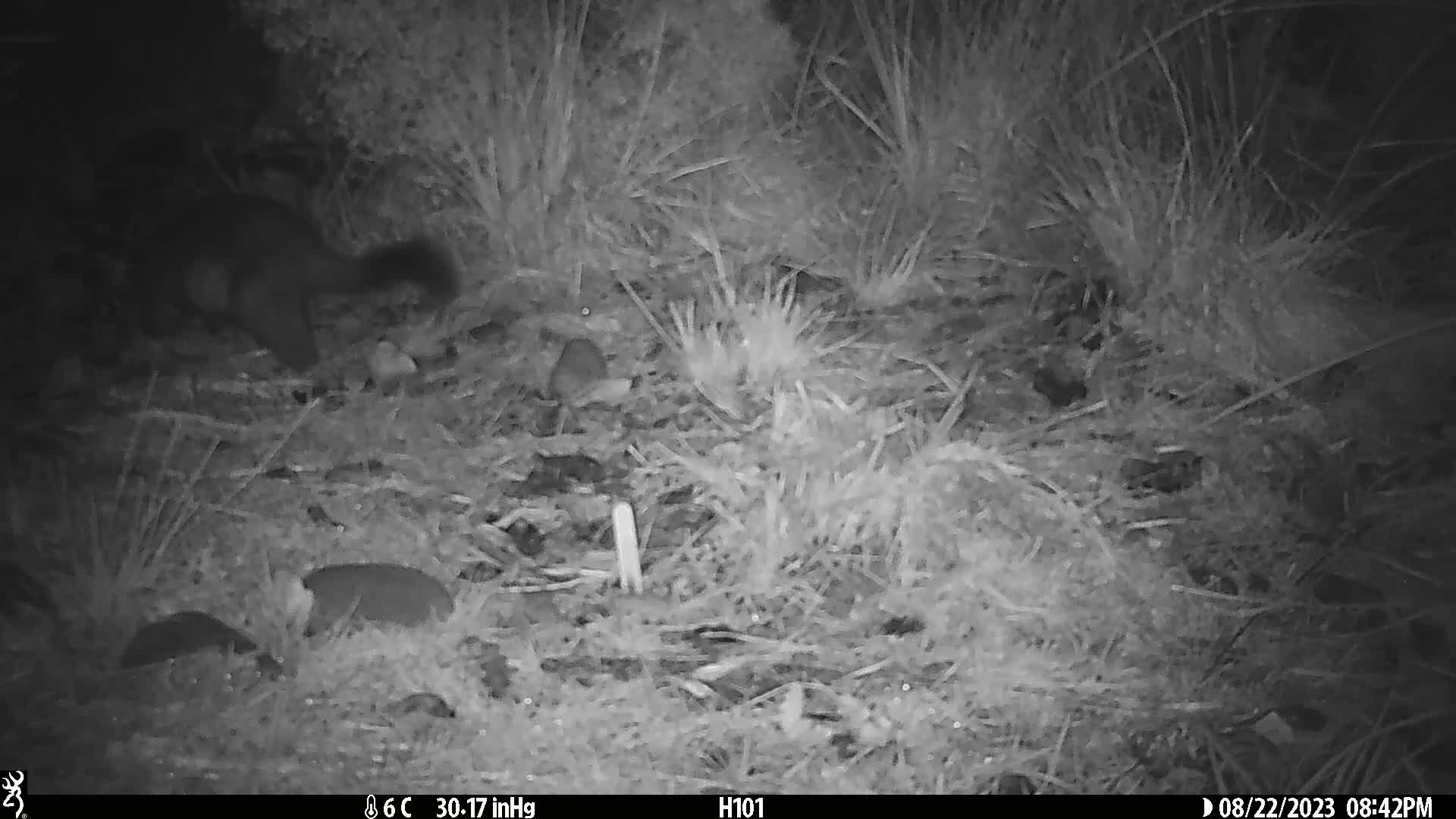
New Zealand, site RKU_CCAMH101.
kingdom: Animalia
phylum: Chordata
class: Mammalia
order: Diprotodontia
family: Phalangeridae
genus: Trichosurus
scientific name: Trichosurus vulpecula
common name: common brushtail possum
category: possum